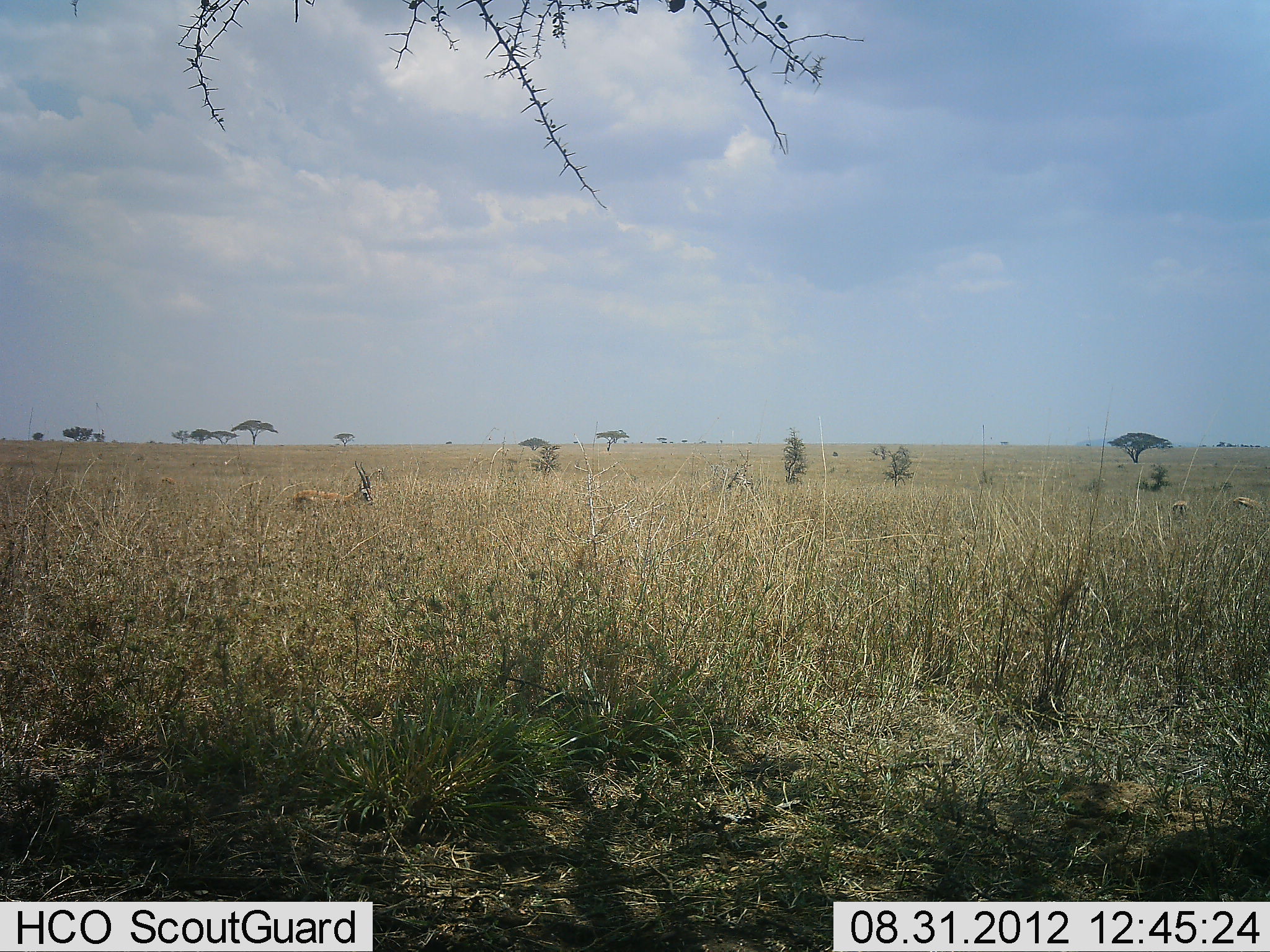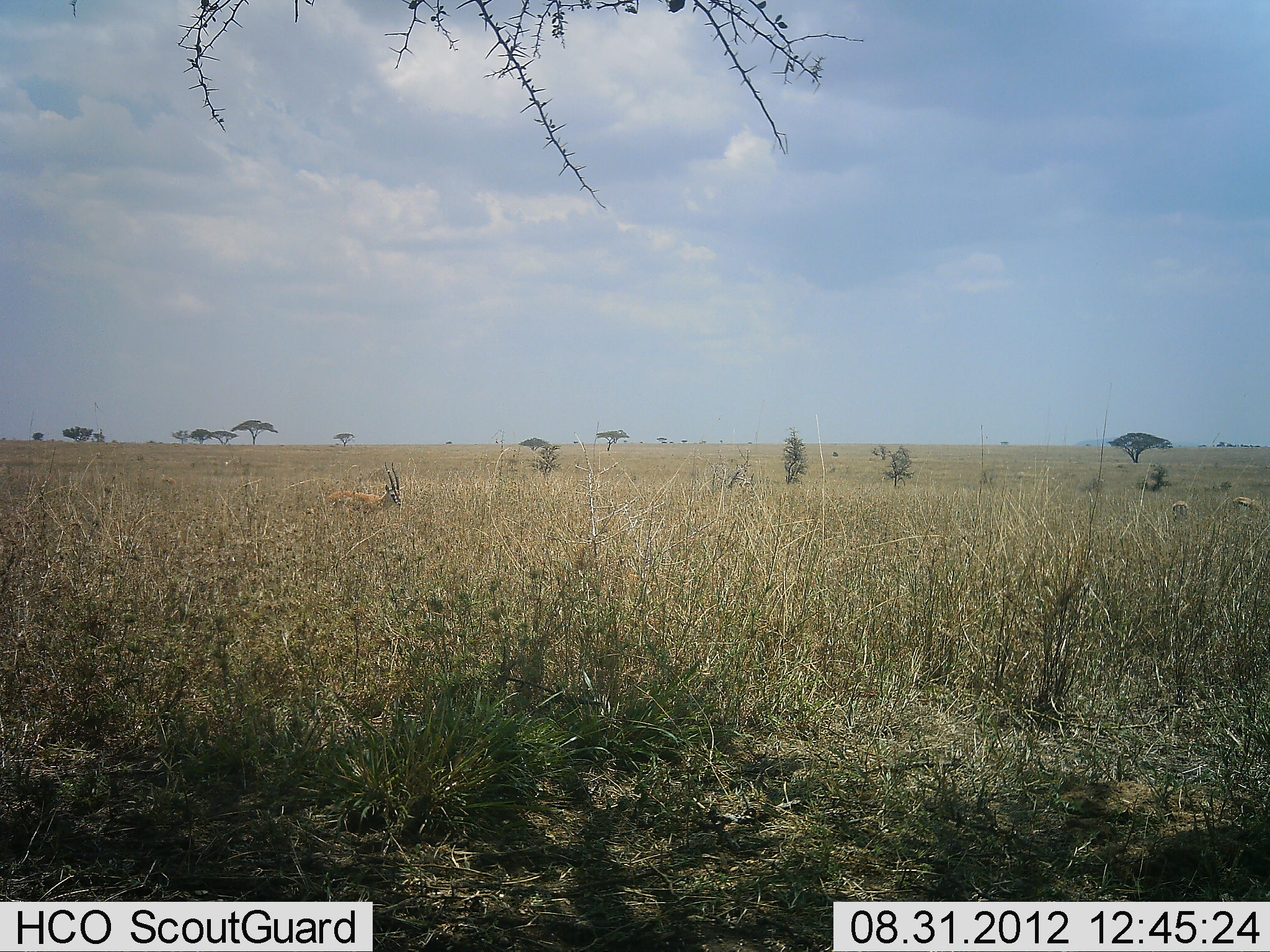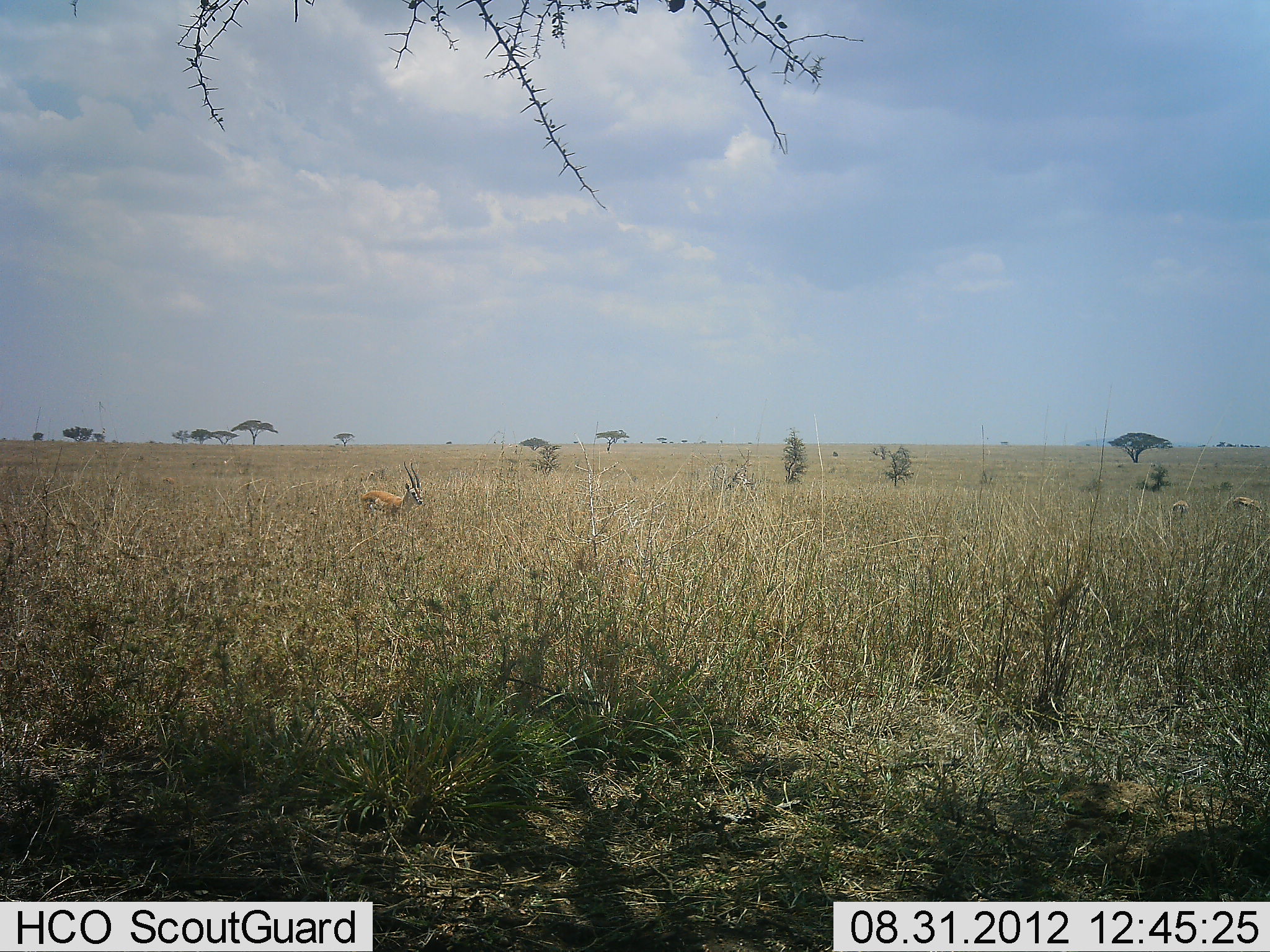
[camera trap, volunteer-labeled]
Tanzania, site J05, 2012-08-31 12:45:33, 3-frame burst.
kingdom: Animalia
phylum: Chordata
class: Mammalia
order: Artiodactyla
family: Bovidae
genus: Eudorcas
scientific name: Eudorcas thomsonii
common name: thomson's gazelle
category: gazellethomsons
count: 3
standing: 70%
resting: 20%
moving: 0%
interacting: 0%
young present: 0%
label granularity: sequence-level